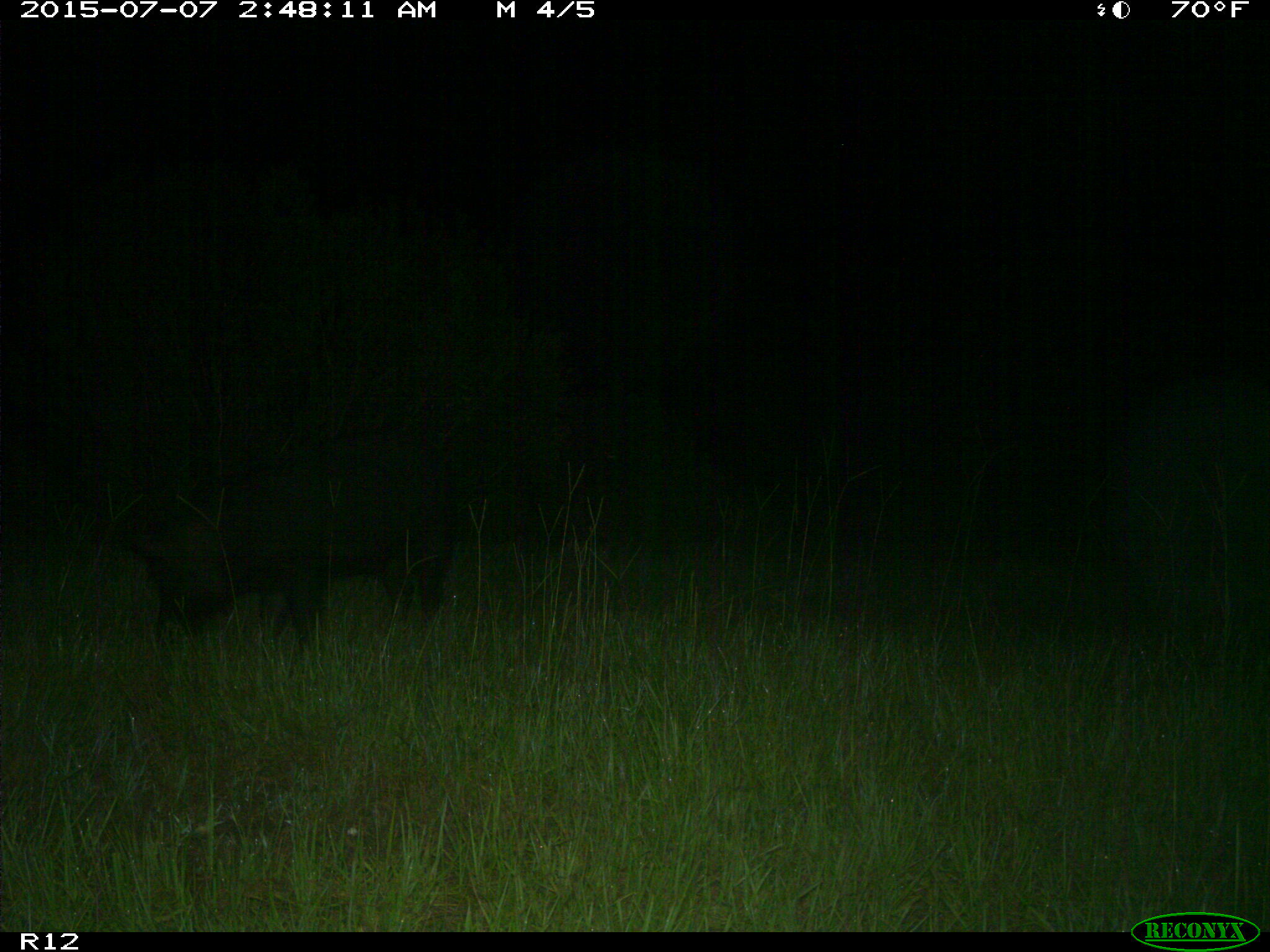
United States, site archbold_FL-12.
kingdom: Animalia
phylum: Chordata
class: Mammalia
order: Artiodactyla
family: Suidae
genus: Sus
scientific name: Sus scrofa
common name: wild boar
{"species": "Sus scrofa (wild boar)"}